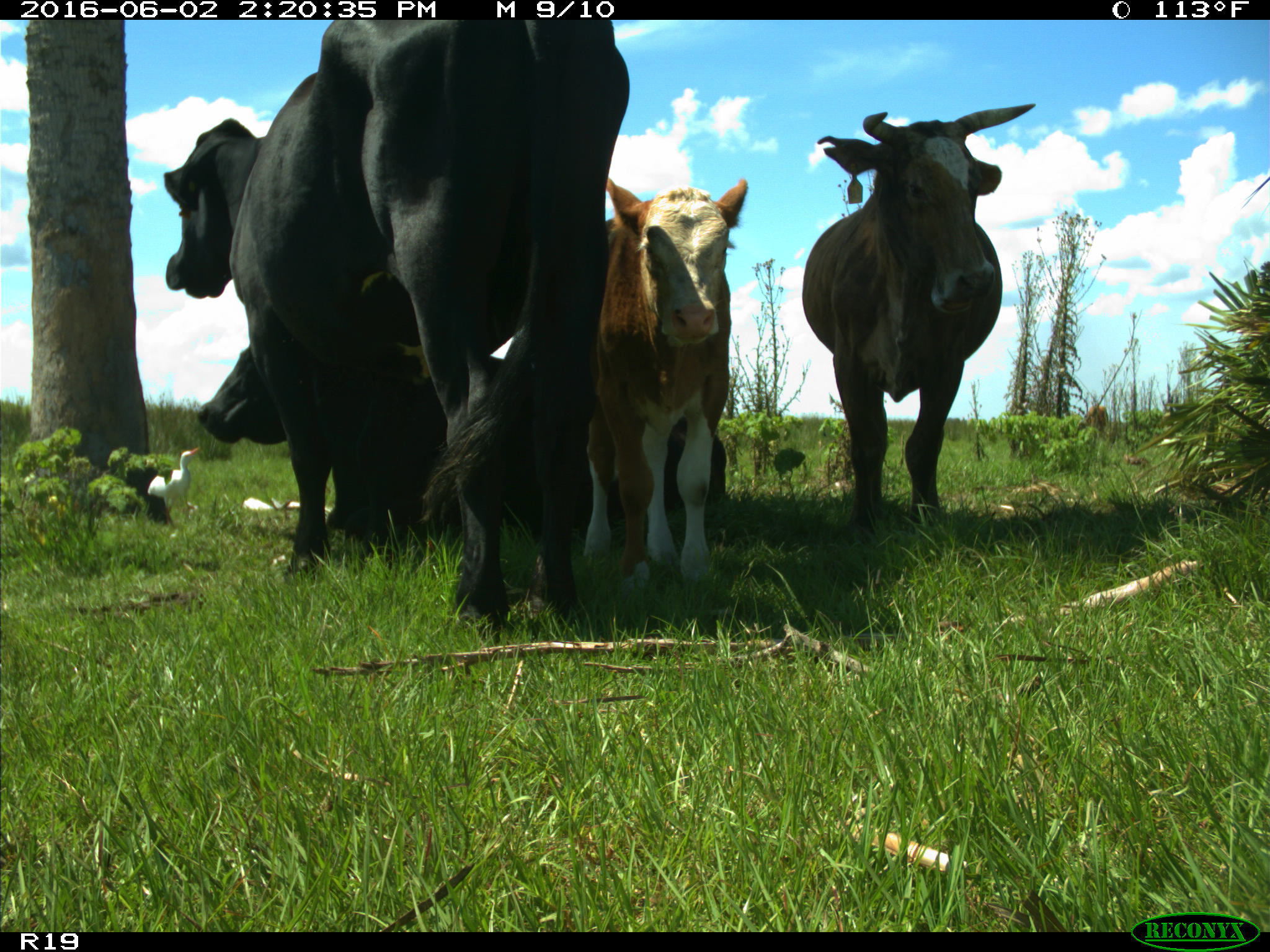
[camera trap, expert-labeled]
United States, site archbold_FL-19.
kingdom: Animalia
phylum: Chordata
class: Mammalia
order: Artiodactyla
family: Bovidae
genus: Bos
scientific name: Bos taurus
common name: domestic cow